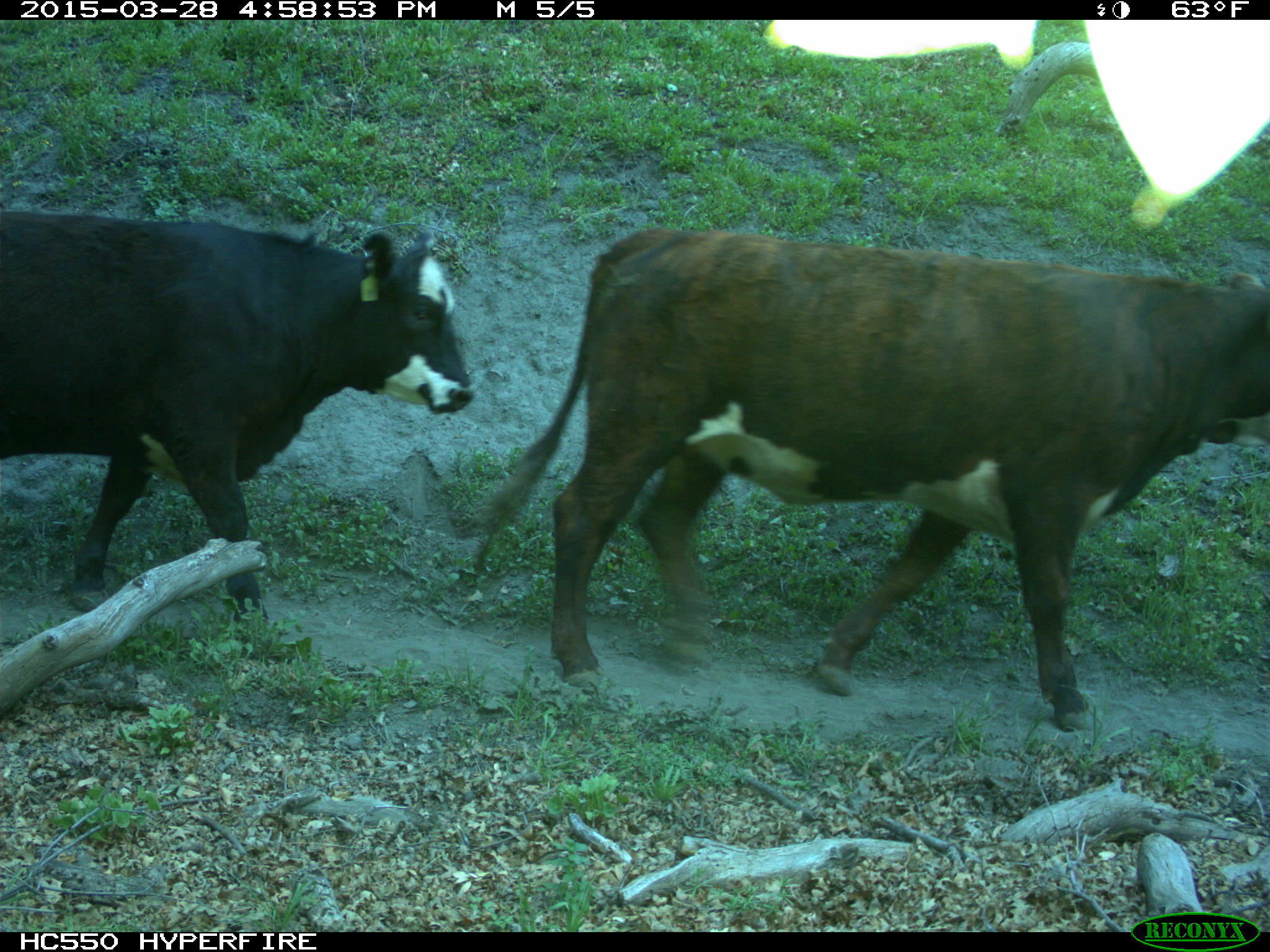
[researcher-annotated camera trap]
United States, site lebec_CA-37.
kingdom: Animalia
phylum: Chordata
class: Mammalia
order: Artiodactyla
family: Bovidae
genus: Bos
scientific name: Bos taurus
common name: domestic cow